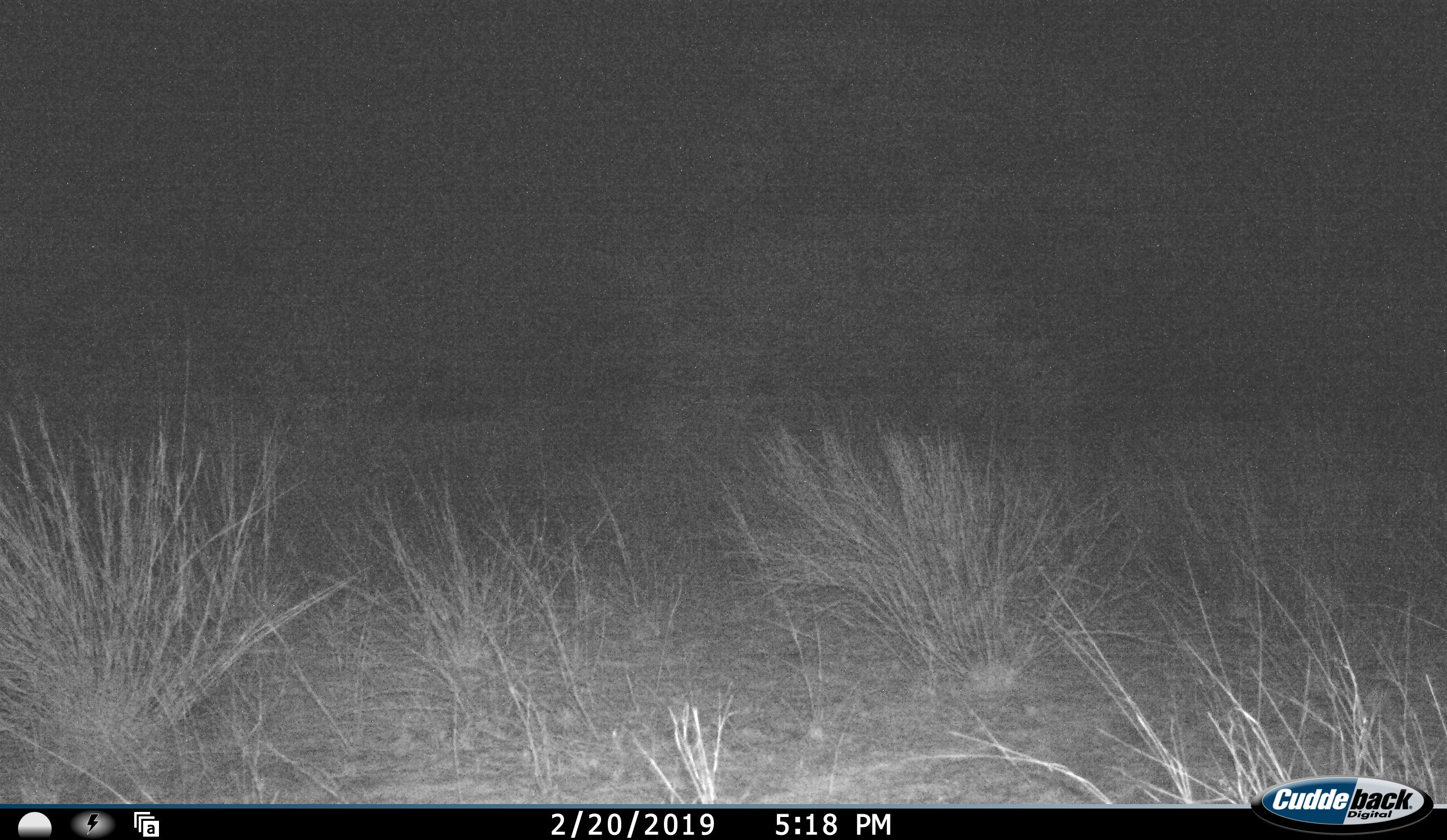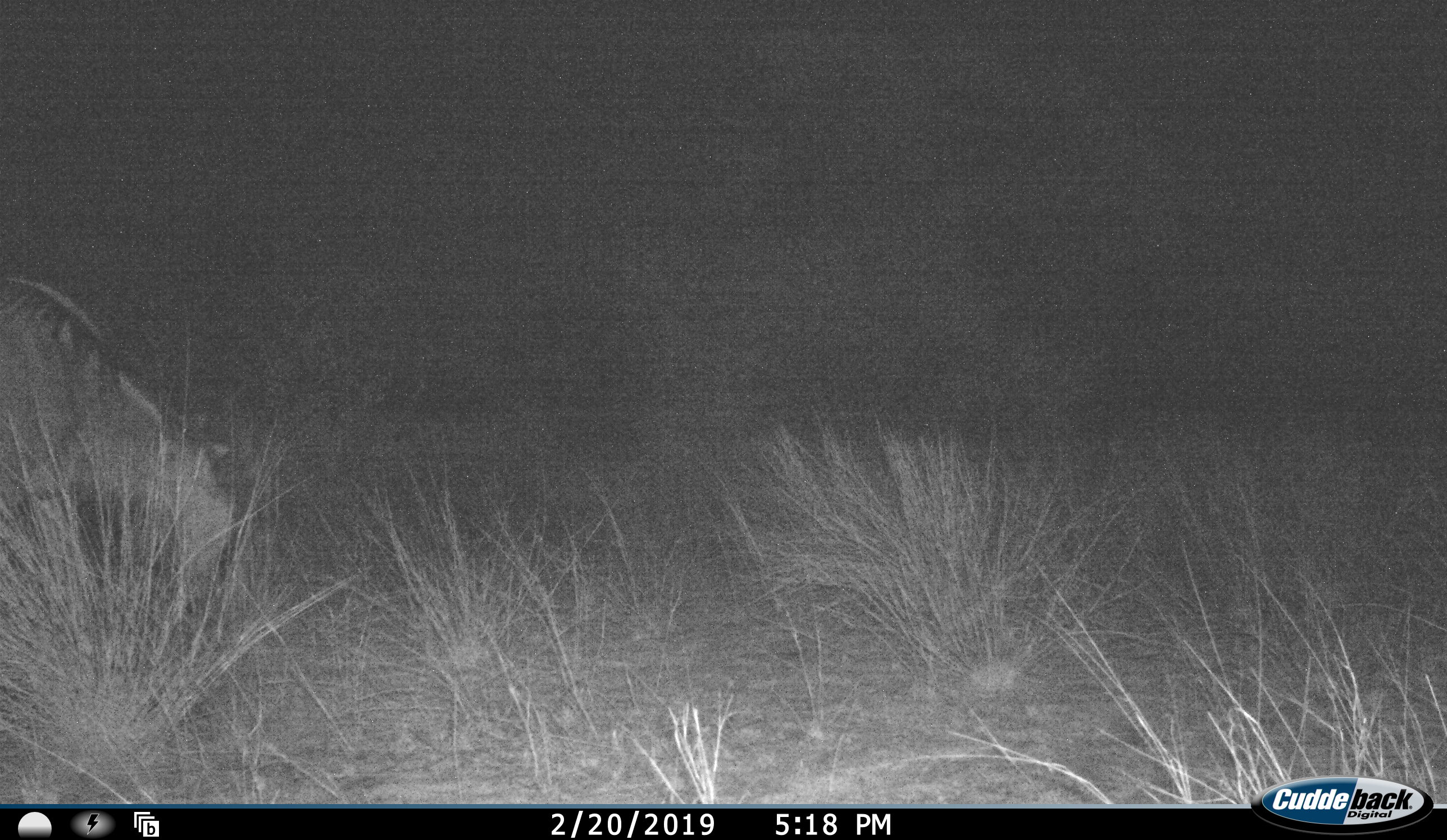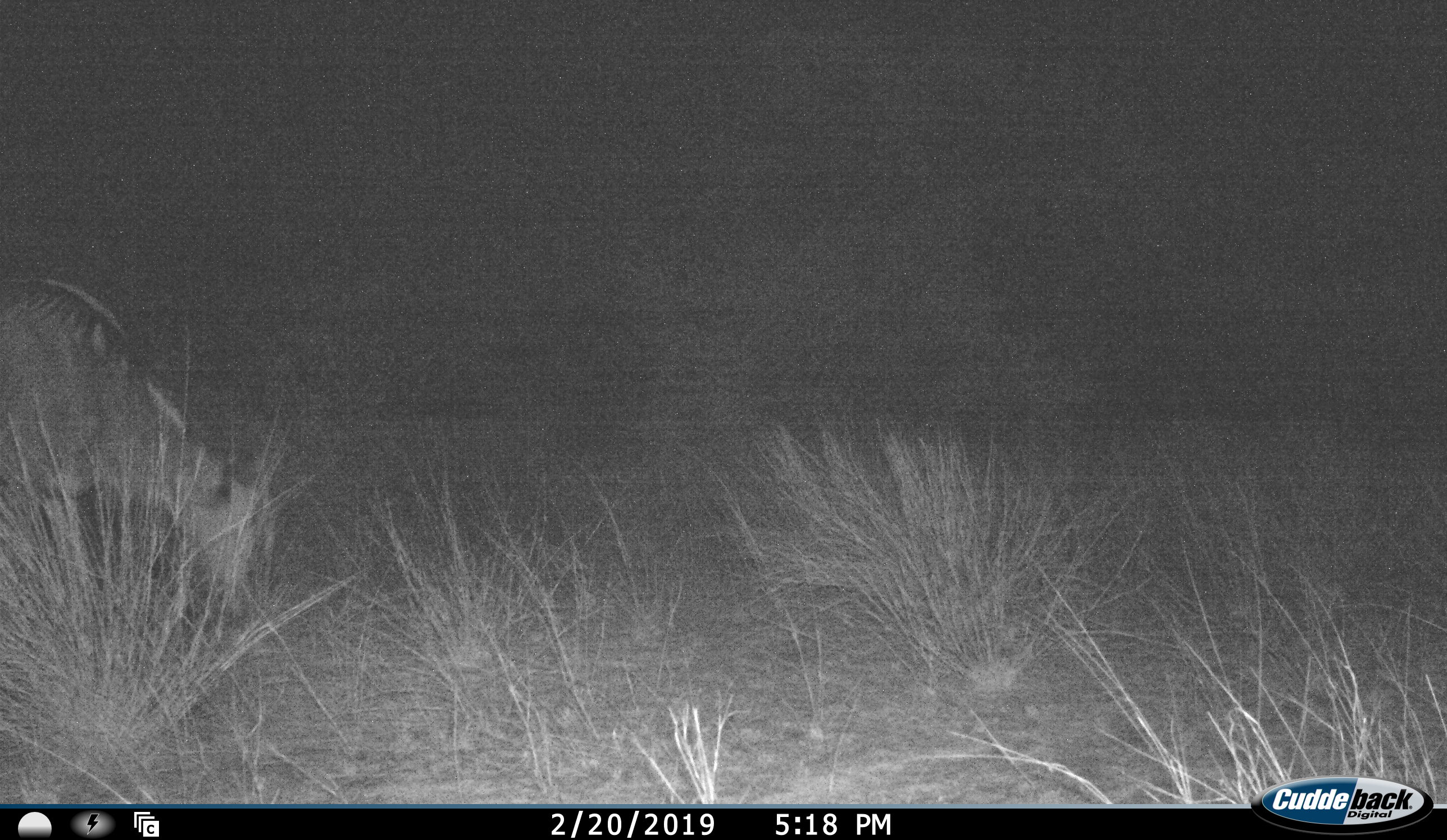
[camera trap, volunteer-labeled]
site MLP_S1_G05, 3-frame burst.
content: unidentified animal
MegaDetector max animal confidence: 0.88